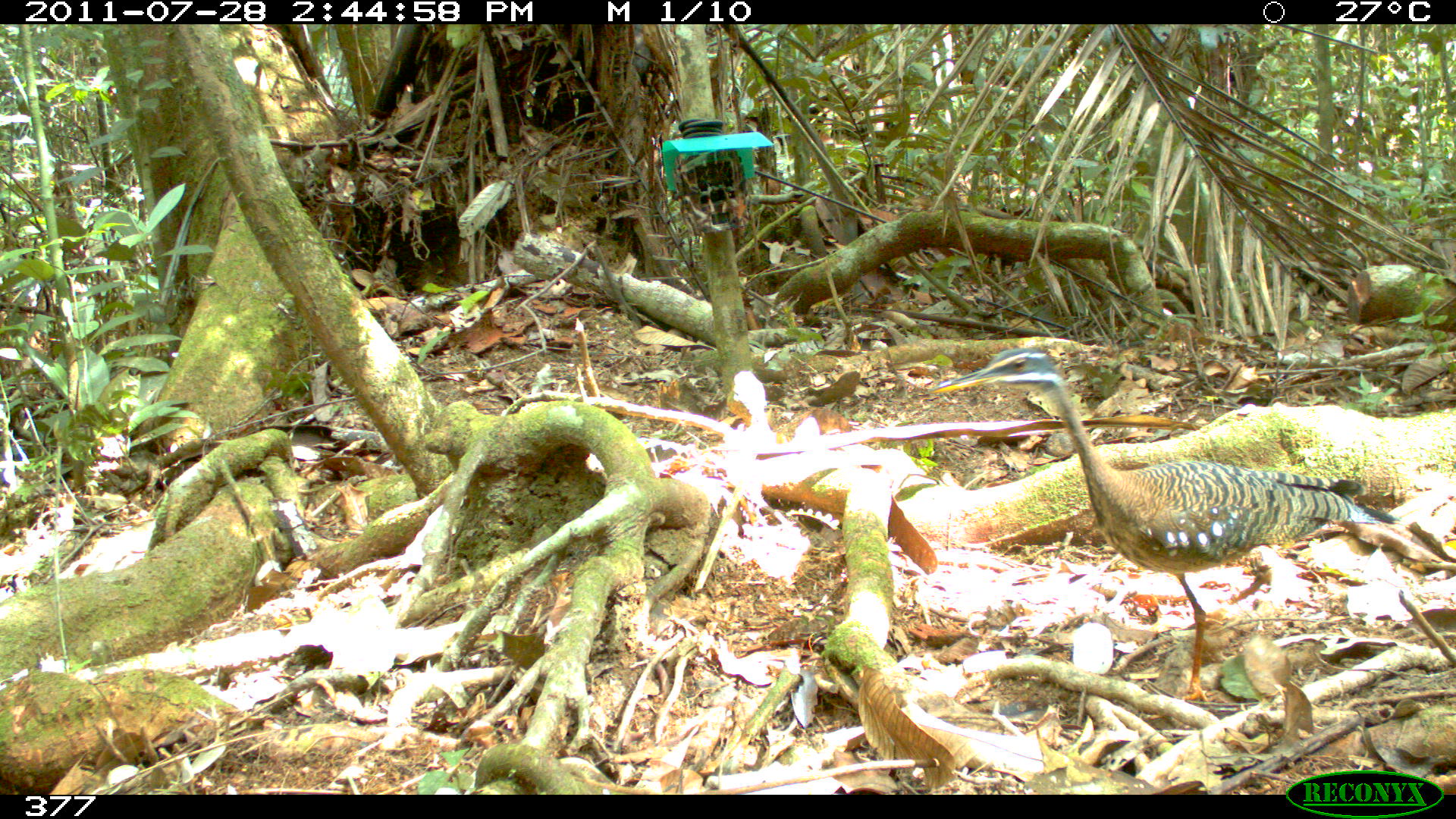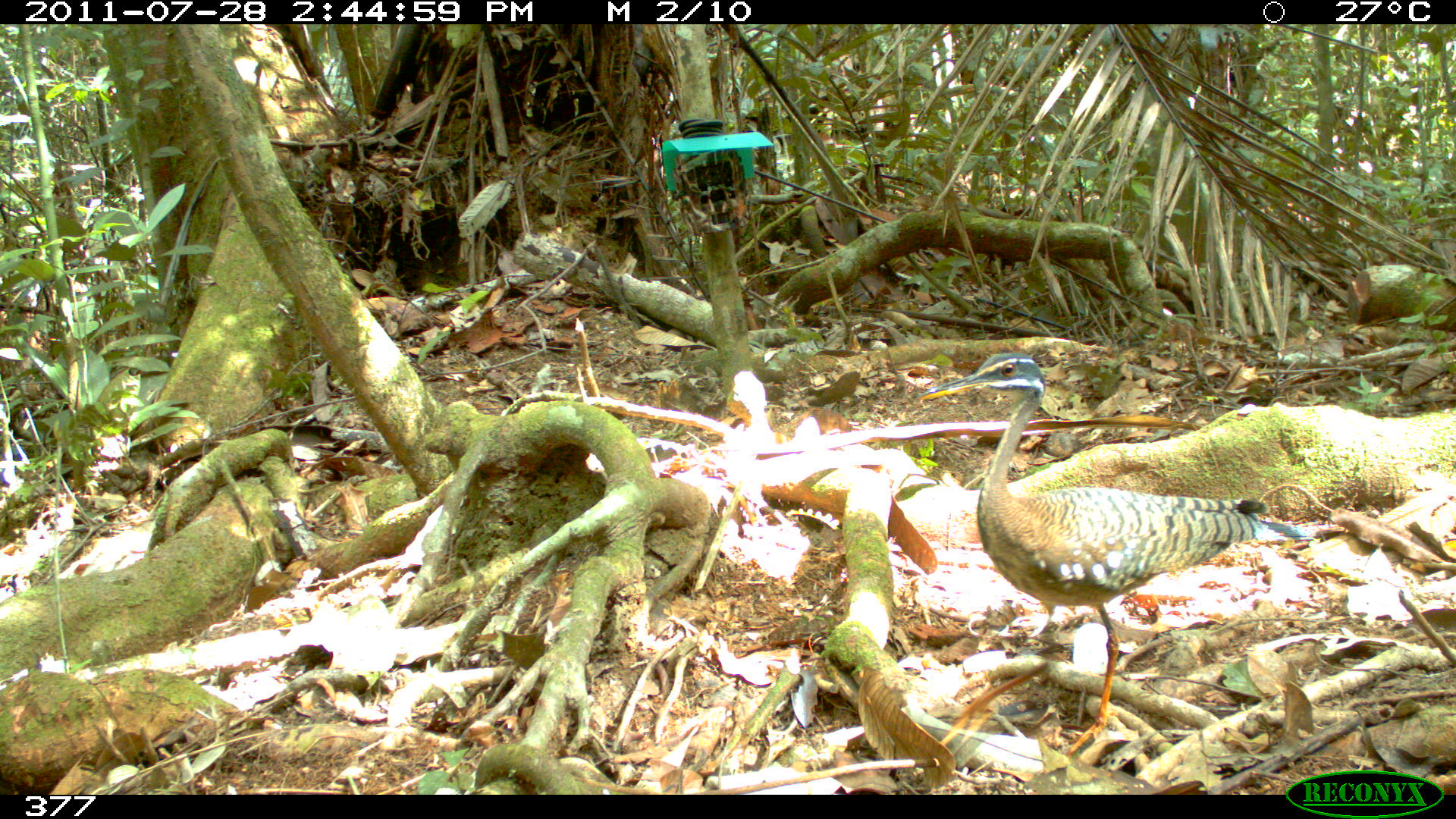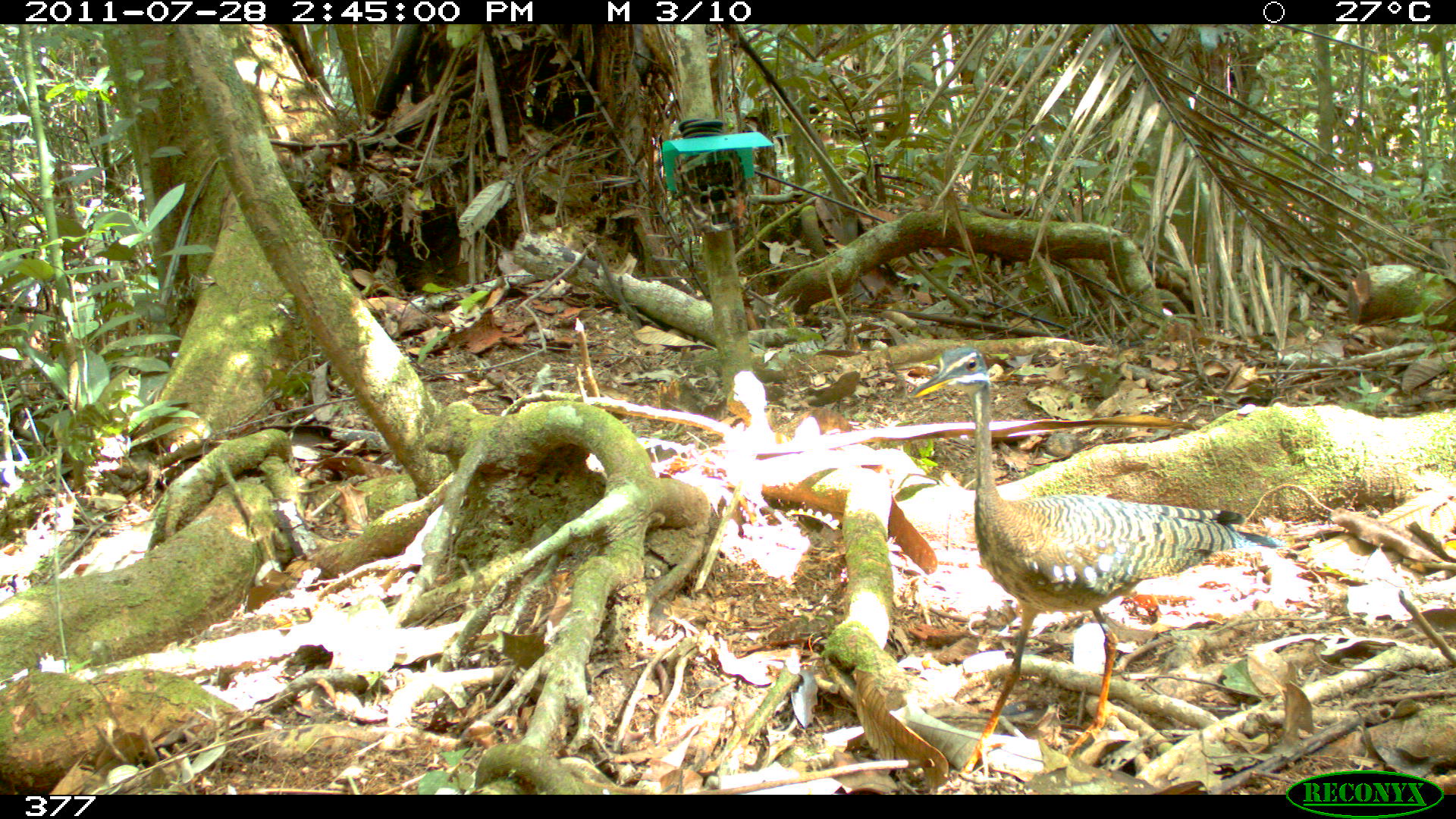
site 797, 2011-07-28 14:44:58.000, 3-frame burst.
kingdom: Animalia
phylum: Chordata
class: Aves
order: Eurypygiformes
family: Eurypygidae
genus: Eurypyga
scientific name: Eurypyga helias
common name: sunbittern